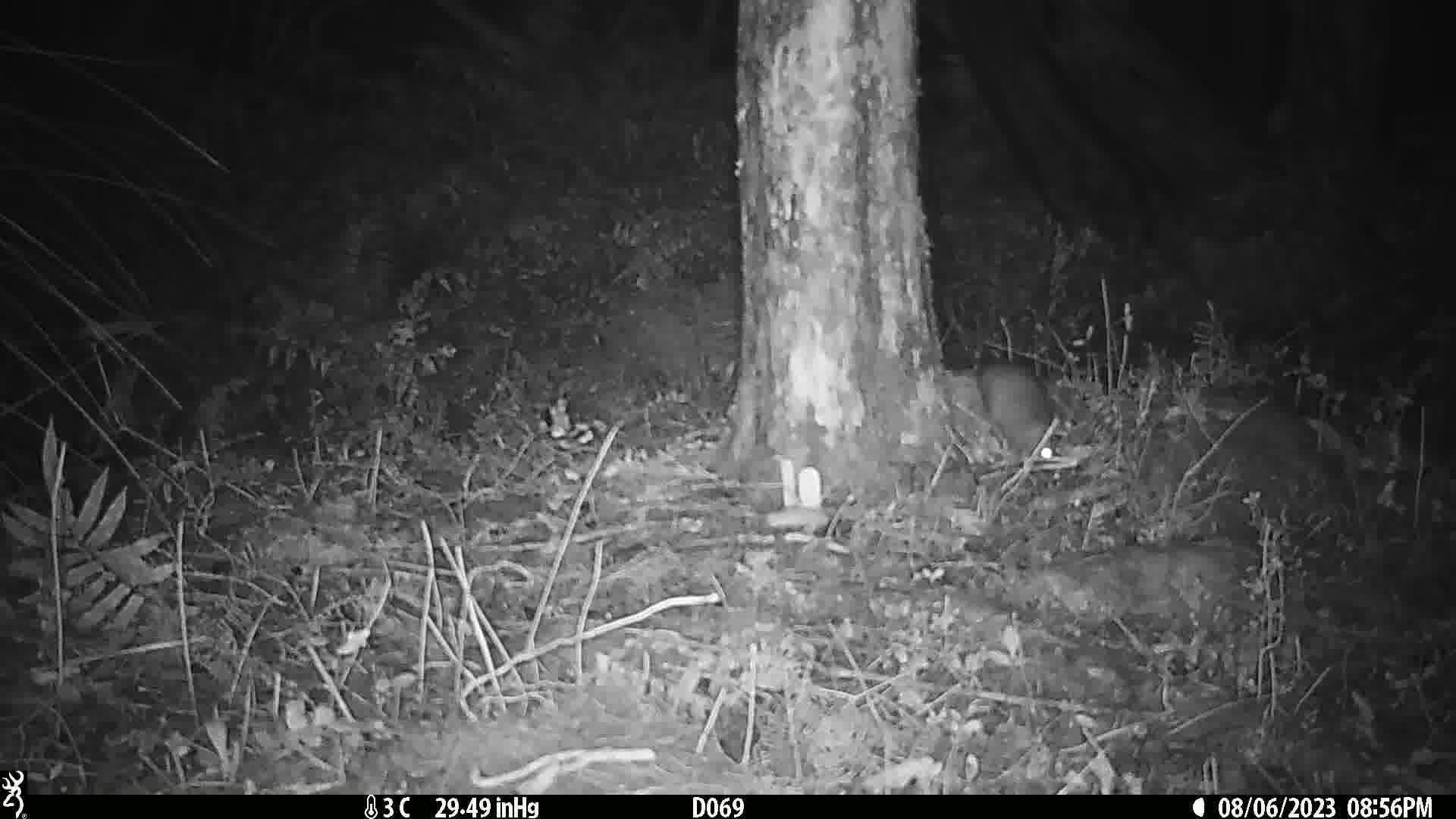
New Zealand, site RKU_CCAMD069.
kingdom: Animalia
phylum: Chordata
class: Mammalia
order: Rodentia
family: Muridae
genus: Rattus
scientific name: Rattus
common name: rat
Rat (Rattus).